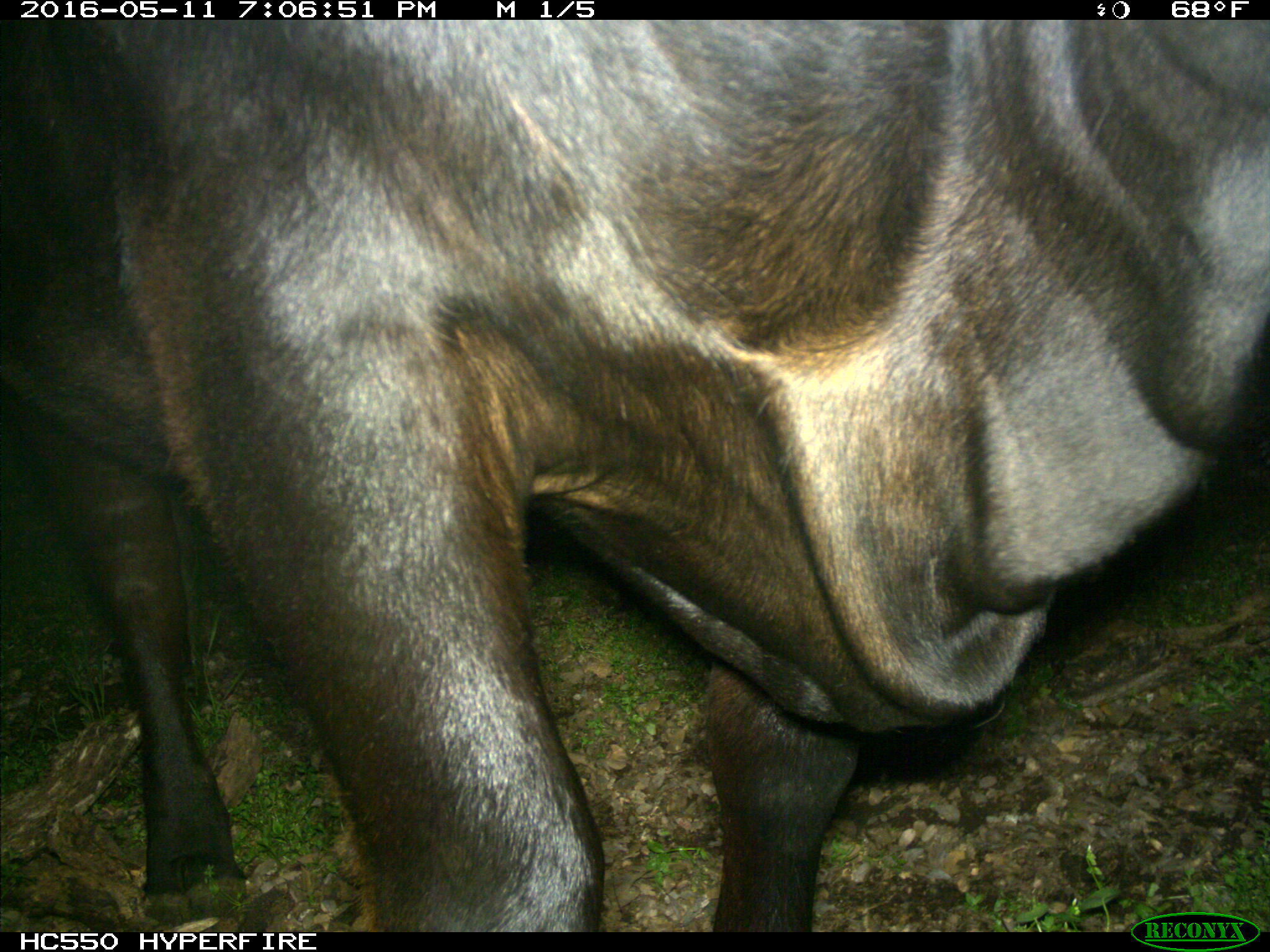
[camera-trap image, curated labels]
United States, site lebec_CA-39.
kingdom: Animalia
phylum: Chordata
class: Mammalia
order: Artiodactyla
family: Bovidae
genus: Bos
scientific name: Bos taurus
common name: domestic cow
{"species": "Bos taurus (domestic cow)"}